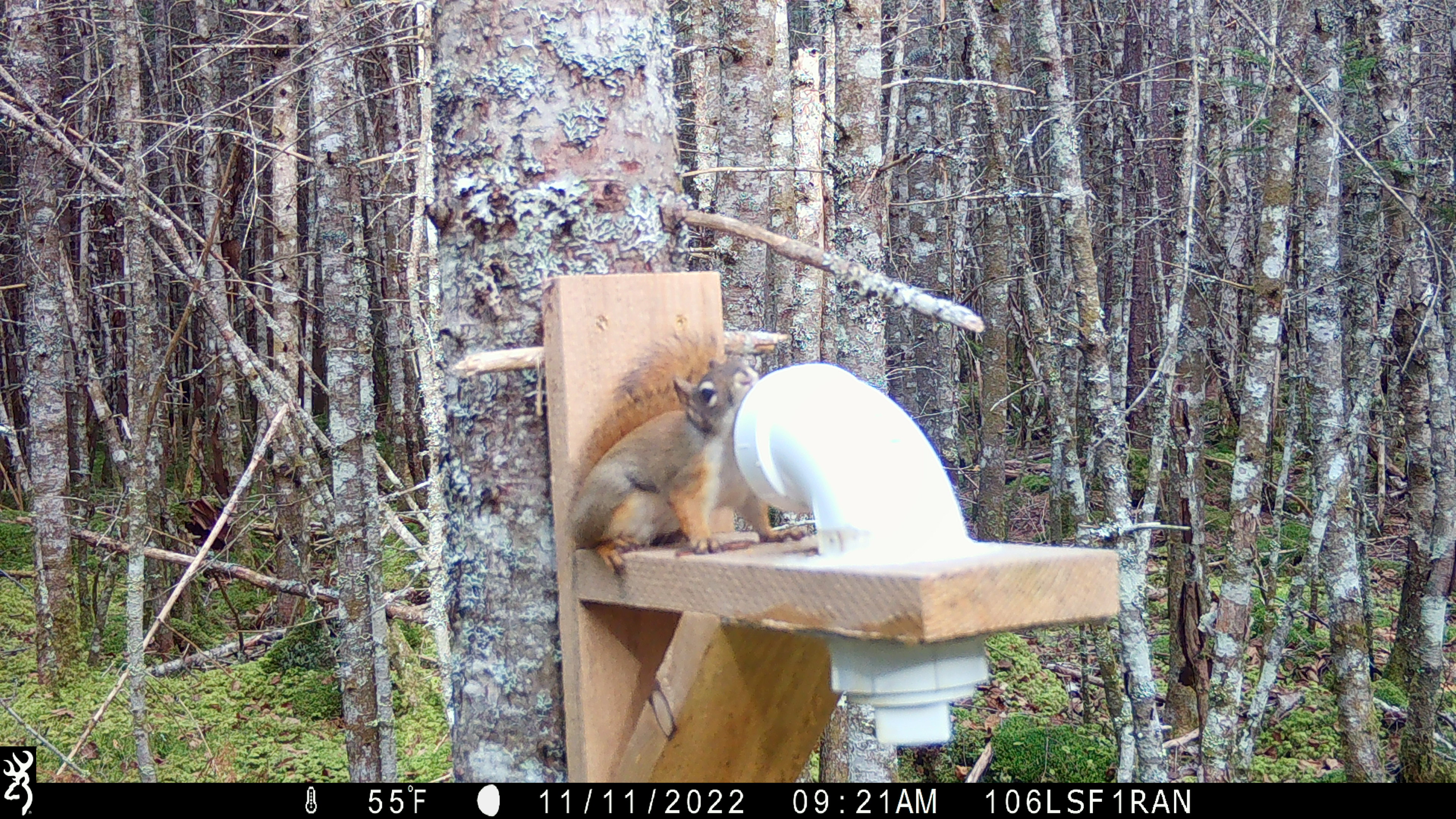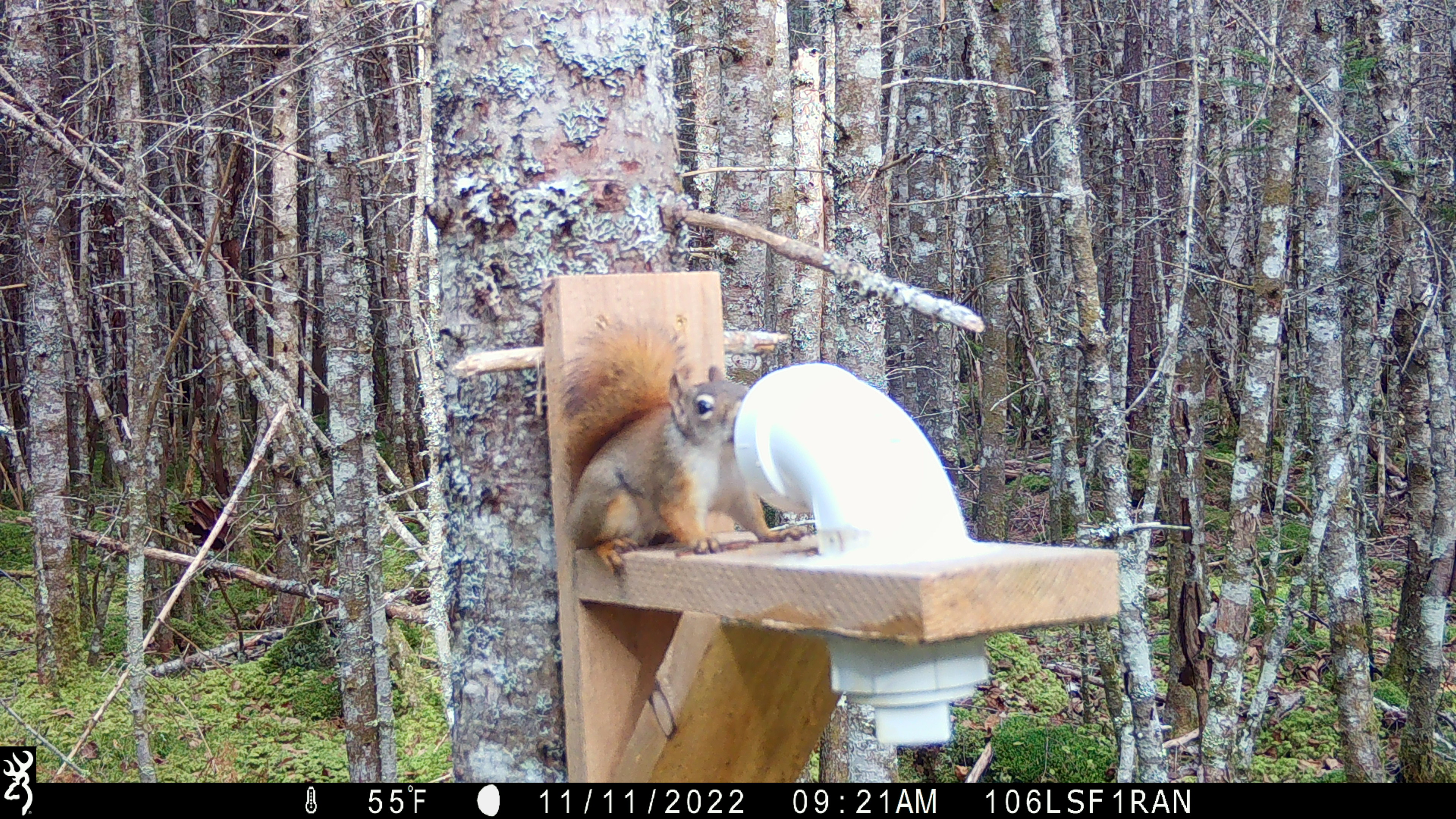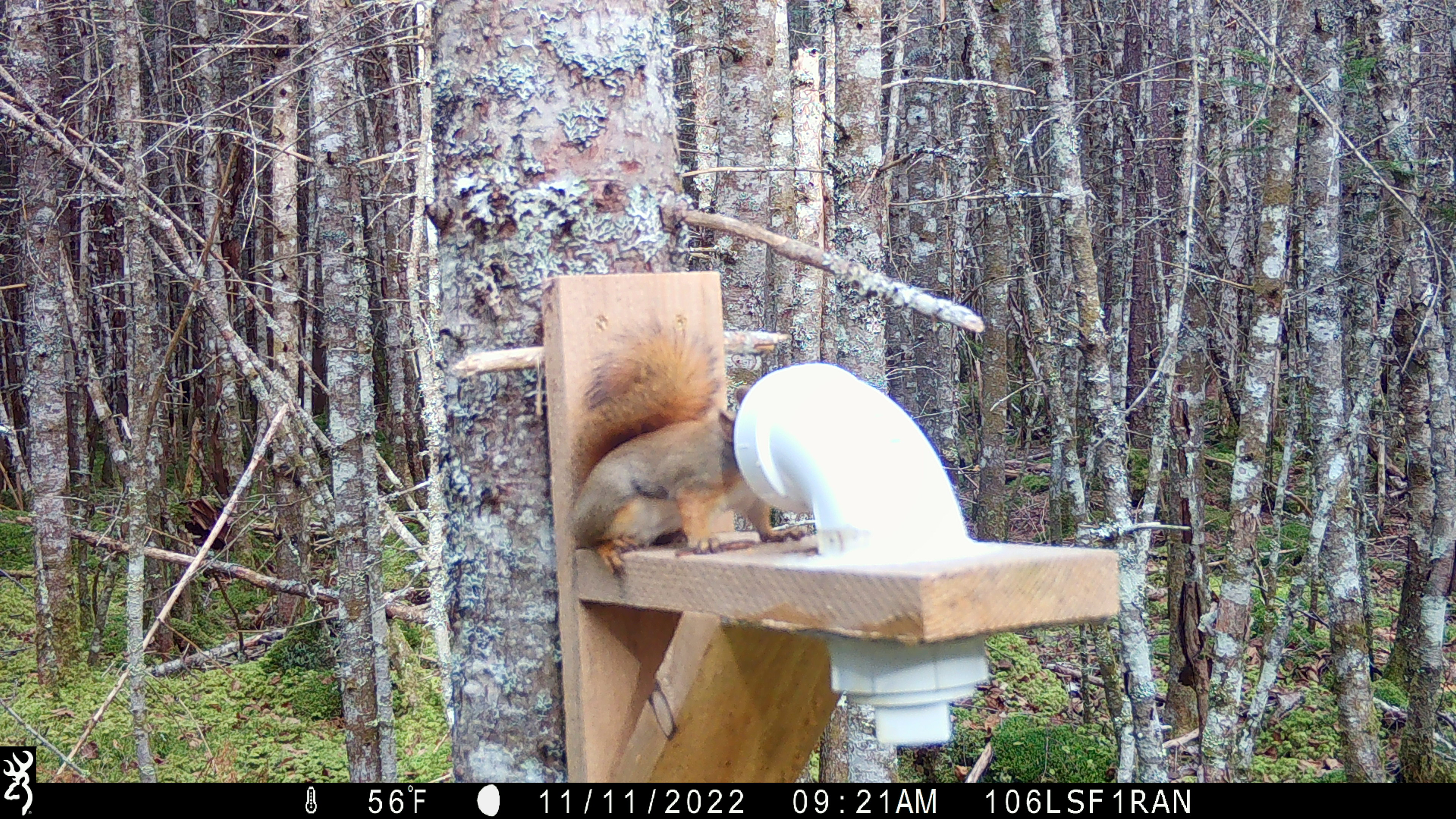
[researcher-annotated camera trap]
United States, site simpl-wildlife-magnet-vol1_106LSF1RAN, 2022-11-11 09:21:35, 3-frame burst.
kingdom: Animalia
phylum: Chordata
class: Mammalia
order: Rodentia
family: Sciuridae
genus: Tamiasciurus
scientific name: Tamiasciurus hudsonicus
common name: red squirrel